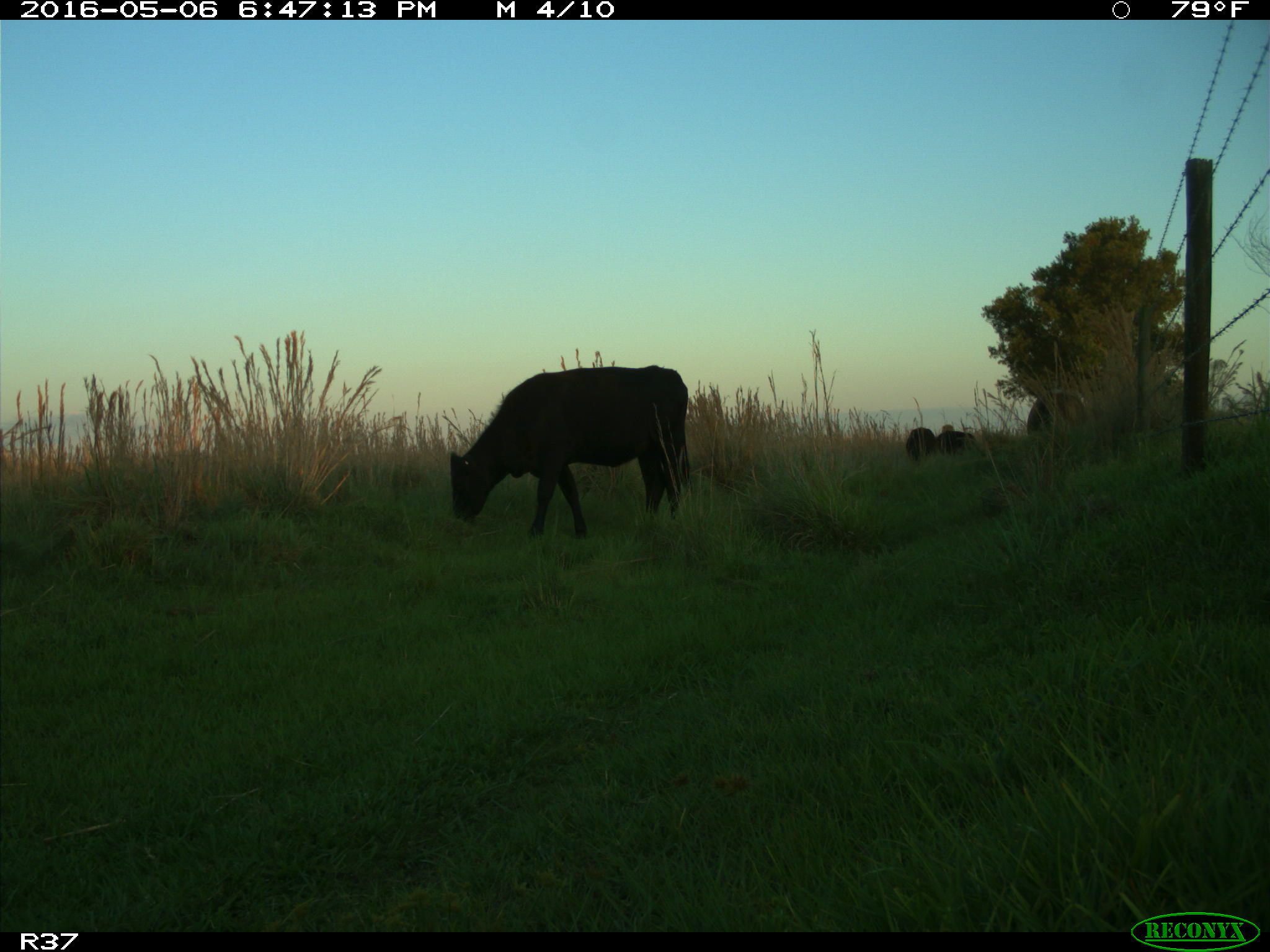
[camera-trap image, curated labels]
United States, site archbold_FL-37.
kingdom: Animalia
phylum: Chordata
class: Mammalia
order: Artiodactyla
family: Bovidae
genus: Bos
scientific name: Bos taurus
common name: domestic cow